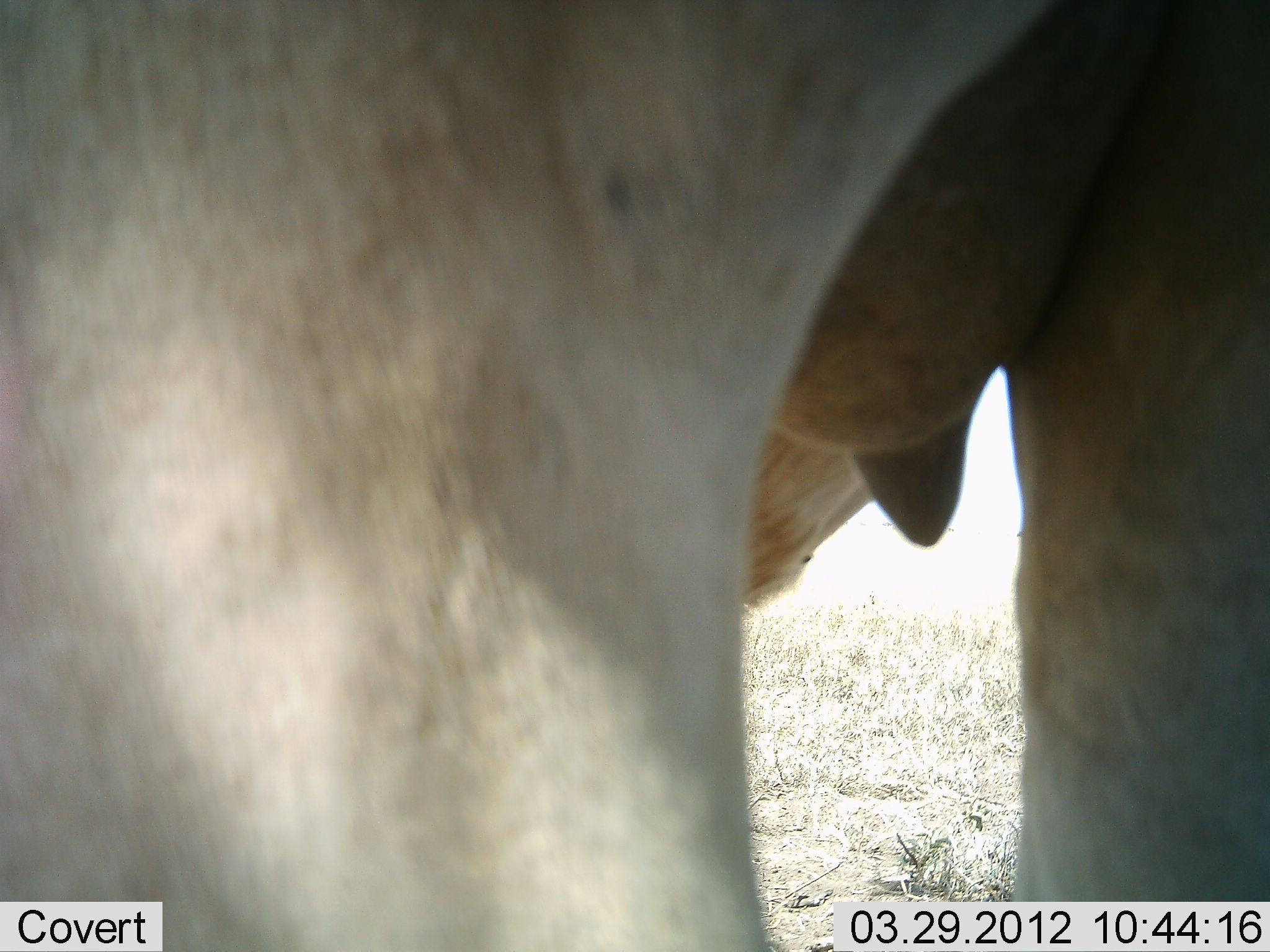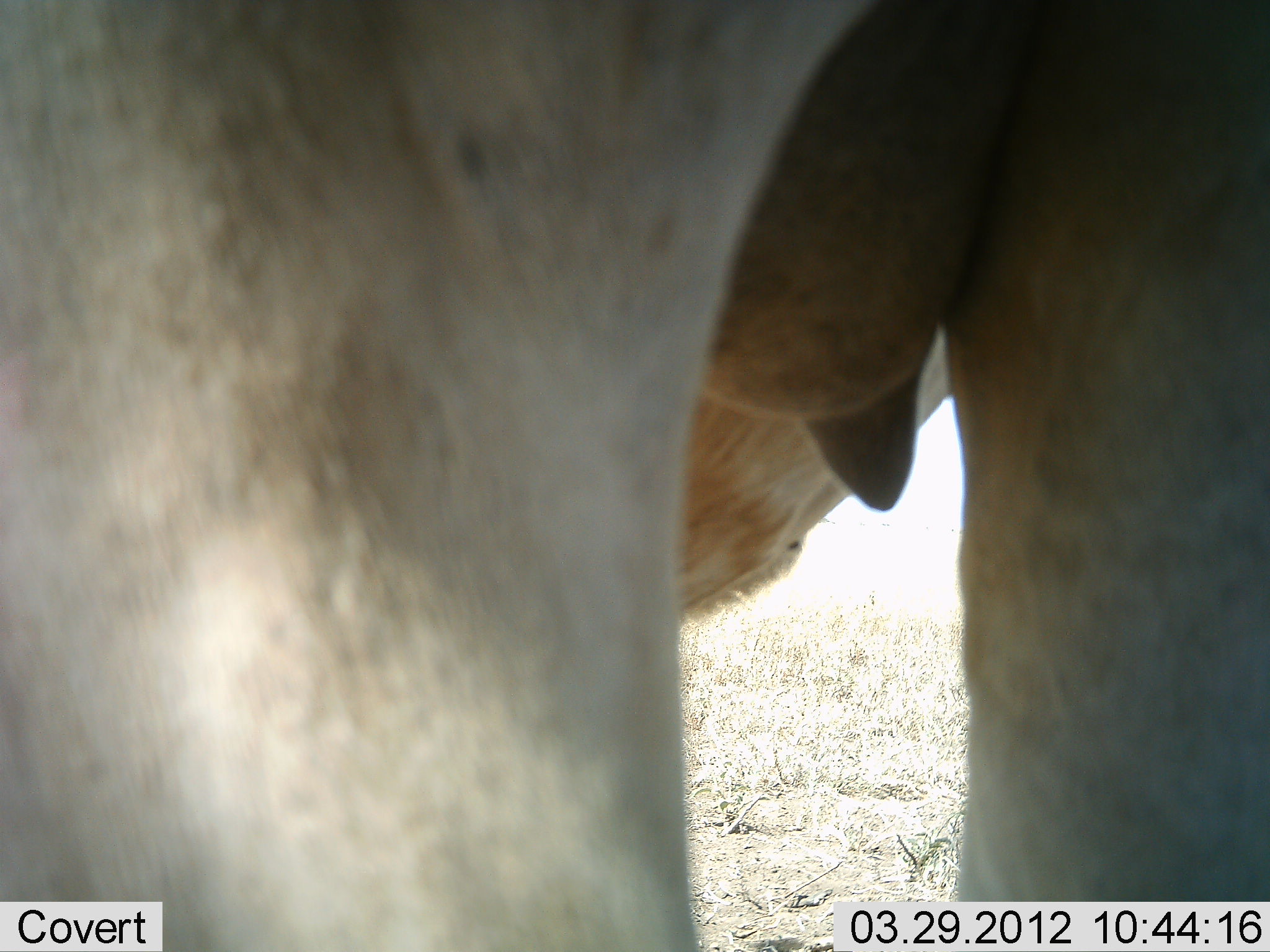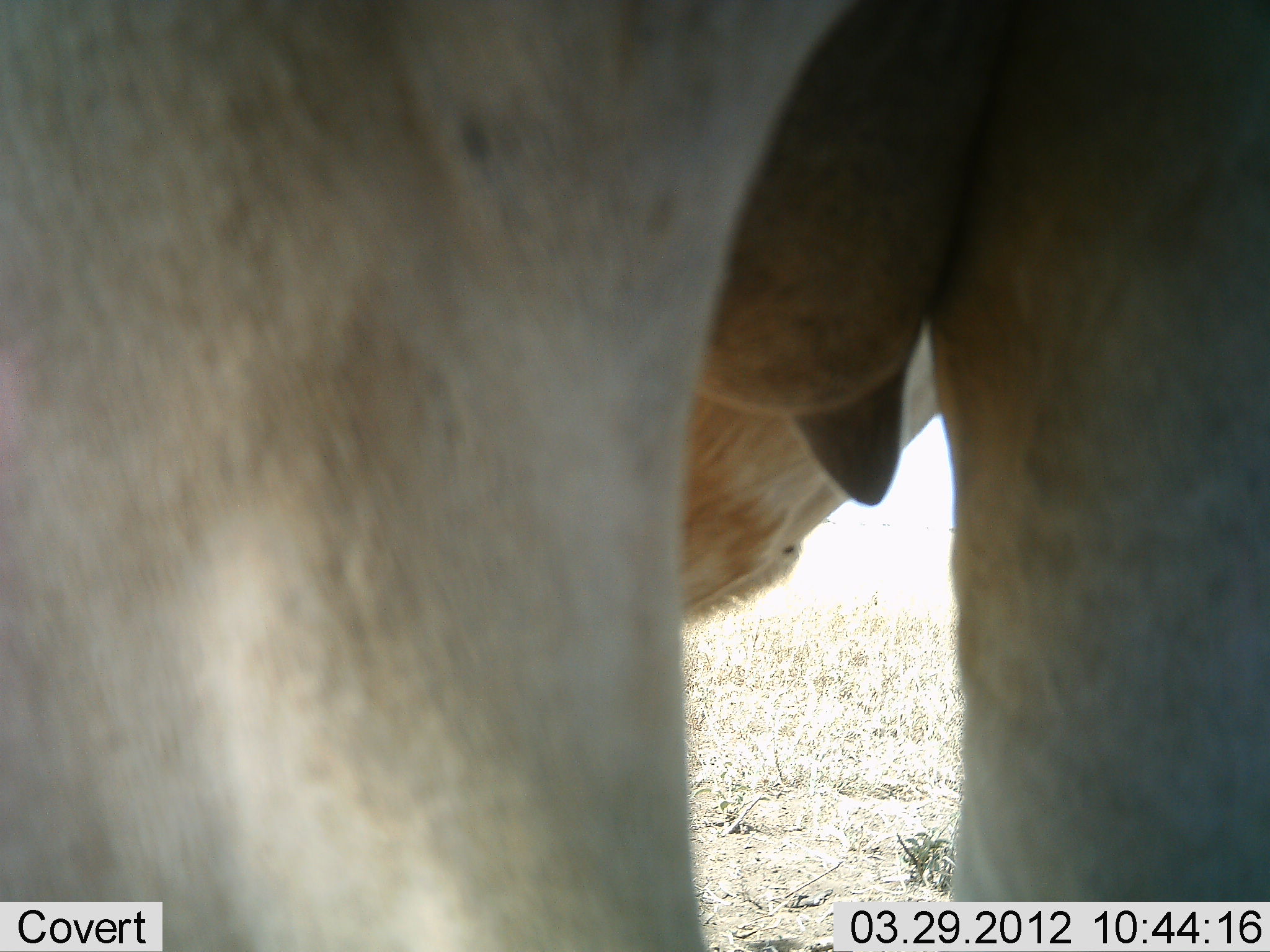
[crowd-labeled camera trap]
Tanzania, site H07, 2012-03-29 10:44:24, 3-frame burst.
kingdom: Animalia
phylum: Chordata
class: Mammalia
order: Artiodactyla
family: Bovidae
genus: Alcelaphus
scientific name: Alcelaphus buselaphus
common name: hartebeest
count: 1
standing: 100%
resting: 0%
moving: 0%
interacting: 0%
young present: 0%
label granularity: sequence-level